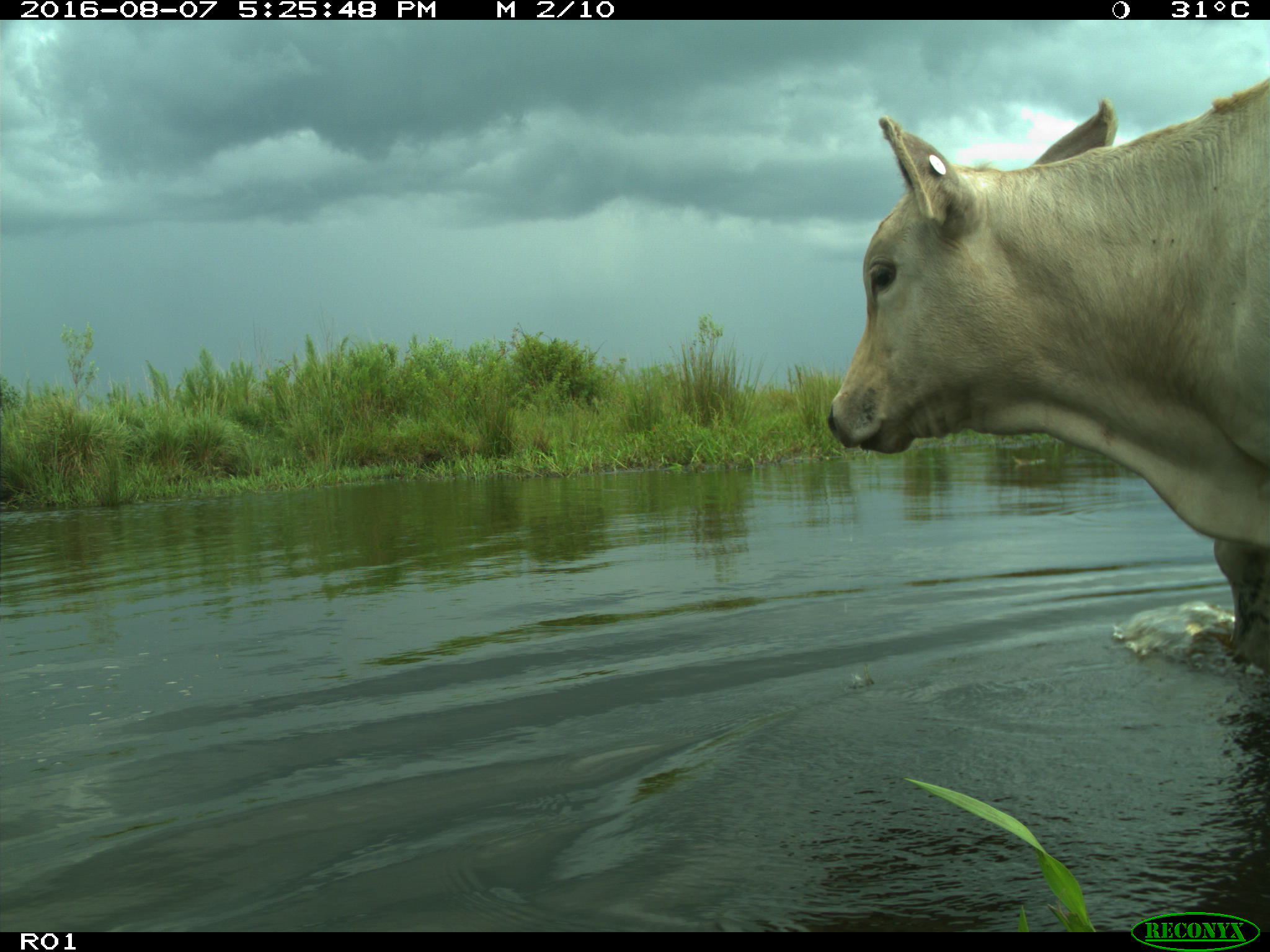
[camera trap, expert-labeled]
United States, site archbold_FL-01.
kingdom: Animalia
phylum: Chordata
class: Mammalia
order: Artiodactyla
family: Bovidae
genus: Bos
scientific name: Bos taurus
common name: domestic cow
Bos taurus (domestic cow).